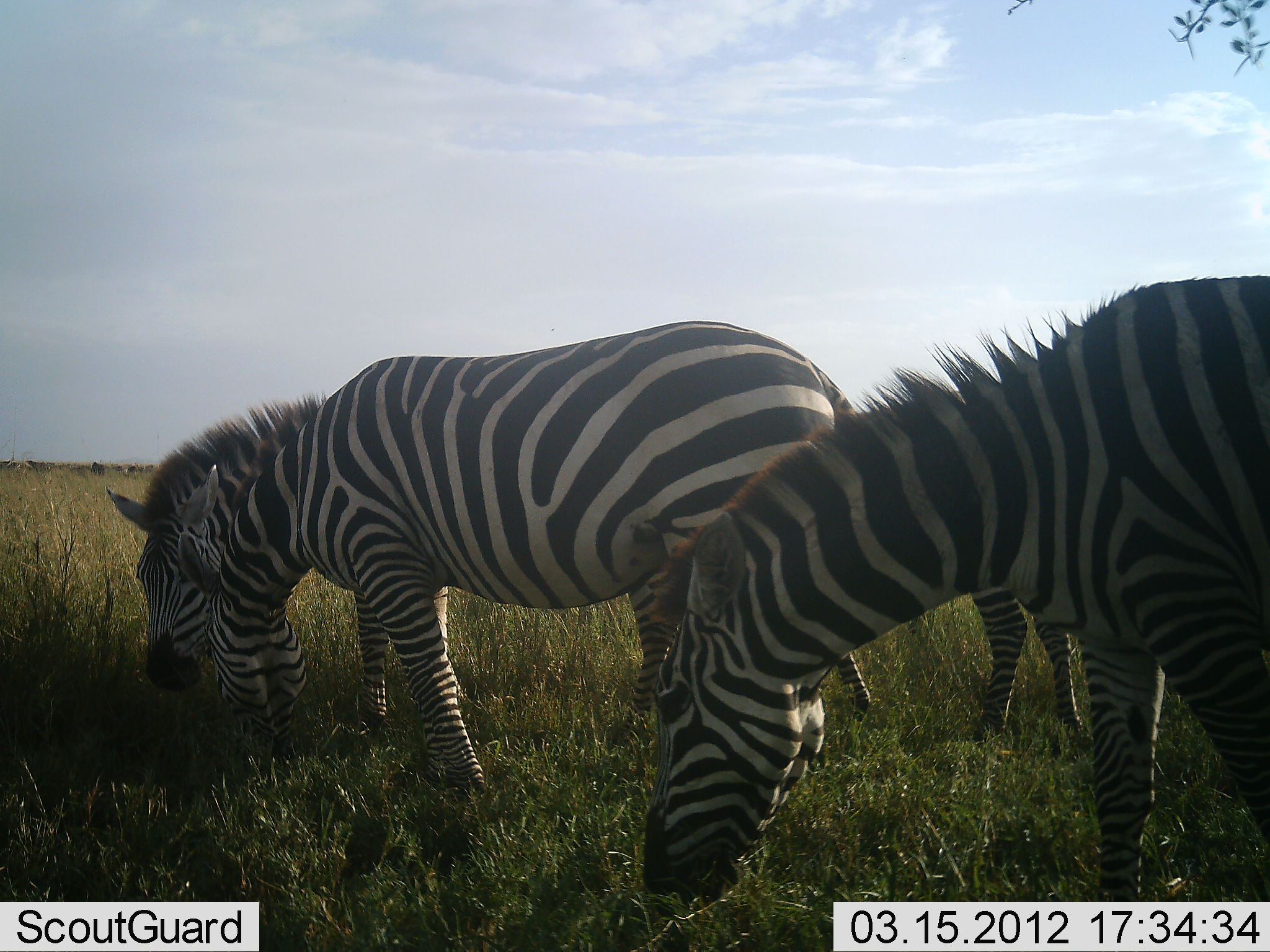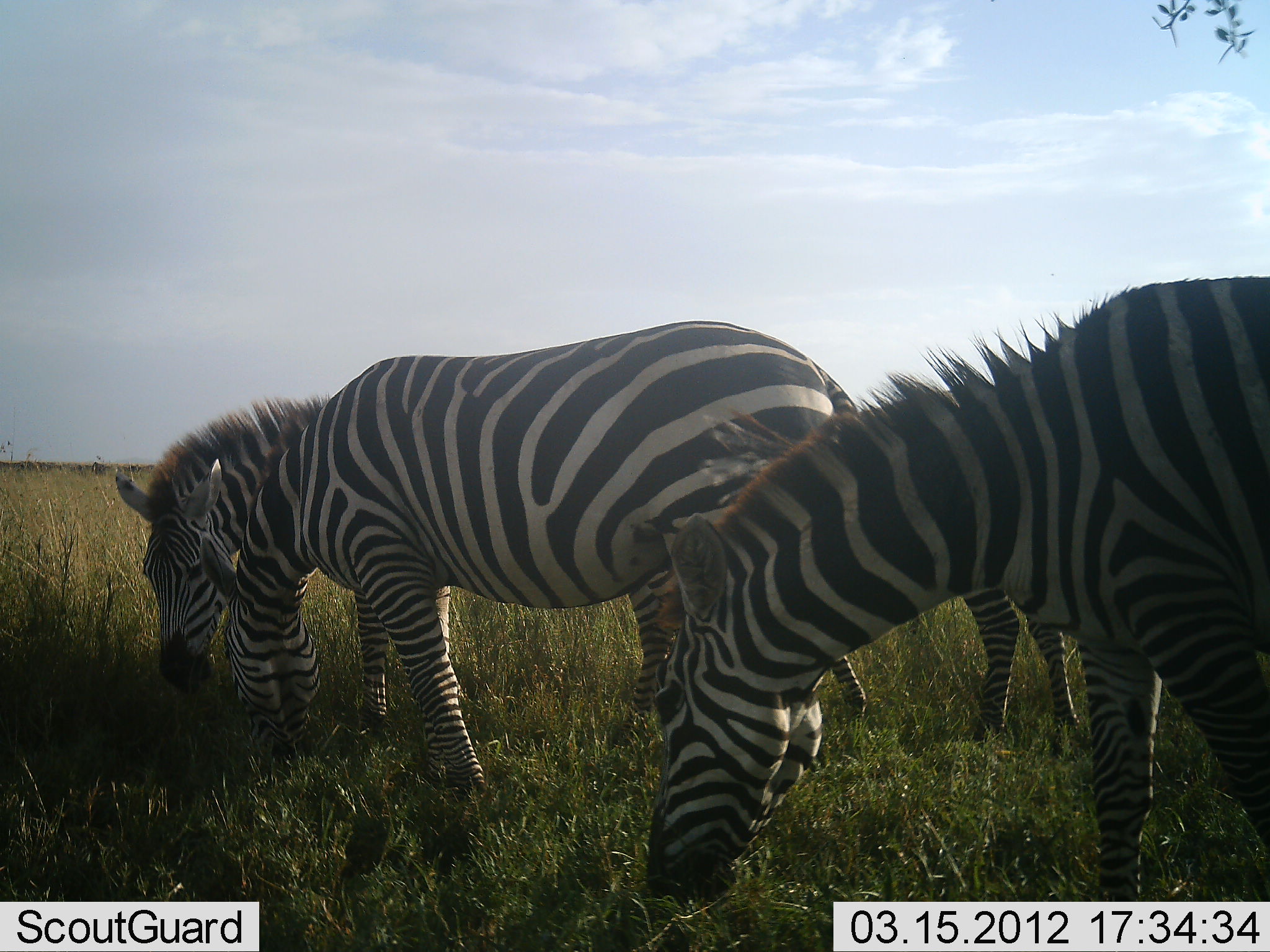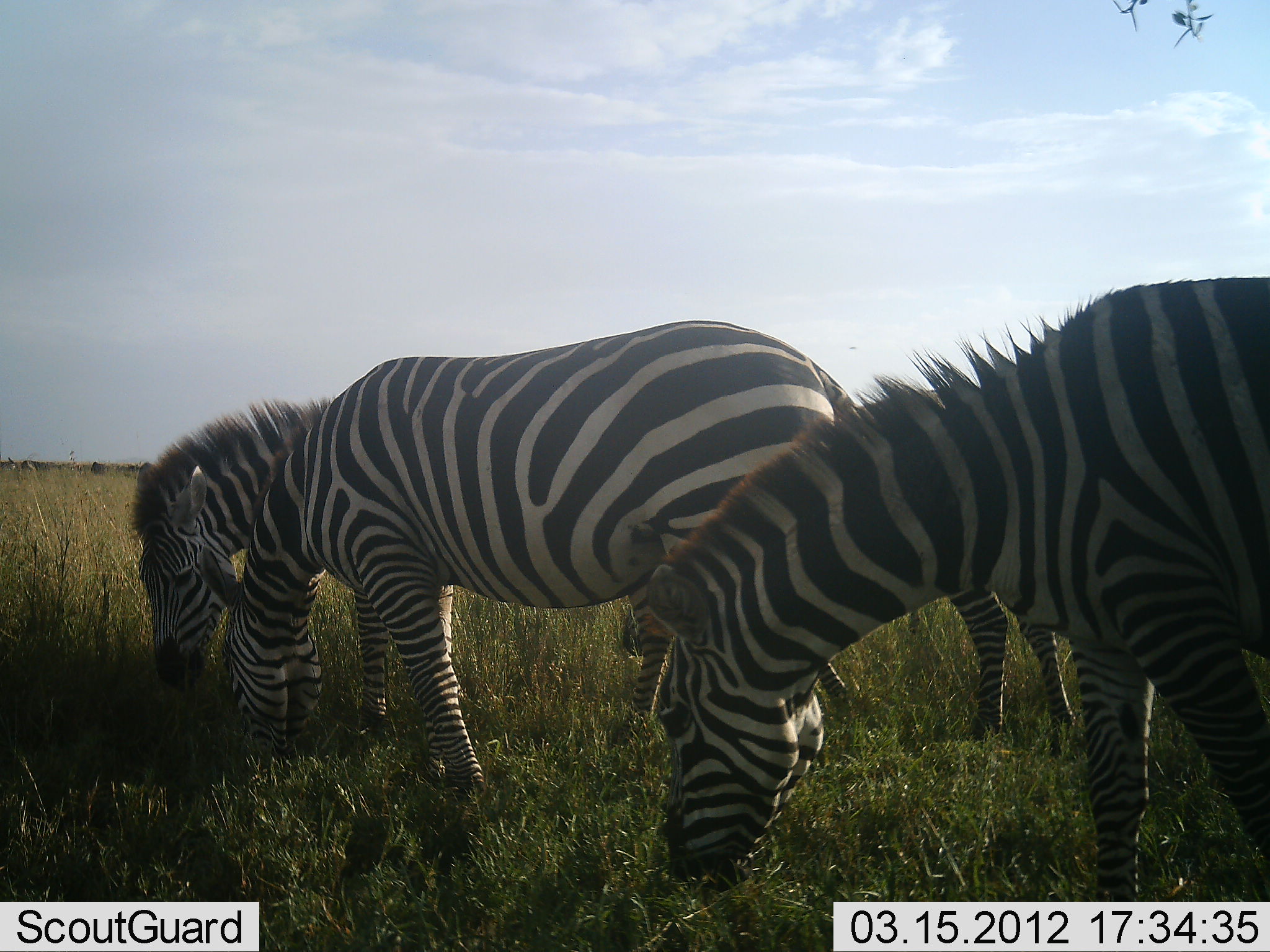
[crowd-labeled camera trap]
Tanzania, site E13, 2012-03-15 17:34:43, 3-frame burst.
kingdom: Animalia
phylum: Chordata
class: Mammalia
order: Perissodactyla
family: Equidae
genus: Equus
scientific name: Equus quagga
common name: plains zebra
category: zebra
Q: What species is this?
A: Zebra (plains zebra) (Equus quagga).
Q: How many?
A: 4.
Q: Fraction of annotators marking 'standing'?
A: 0%.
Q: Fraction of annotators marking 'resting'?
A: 0%.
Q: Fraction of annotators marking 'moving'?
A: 0%.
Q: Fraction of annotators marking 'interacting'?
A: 0%.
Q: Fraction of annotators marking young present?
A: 0%.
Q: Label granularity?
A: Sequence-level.